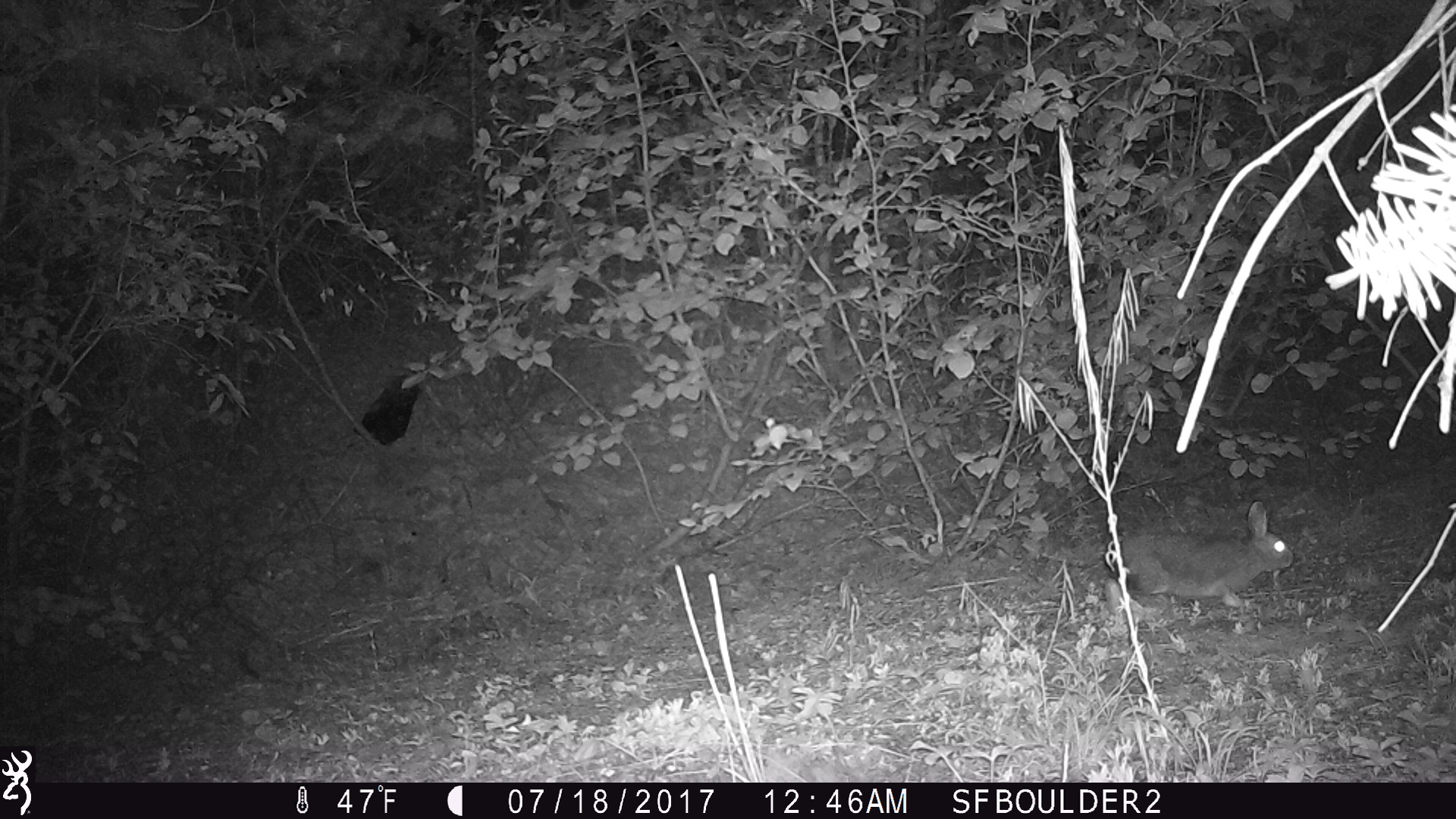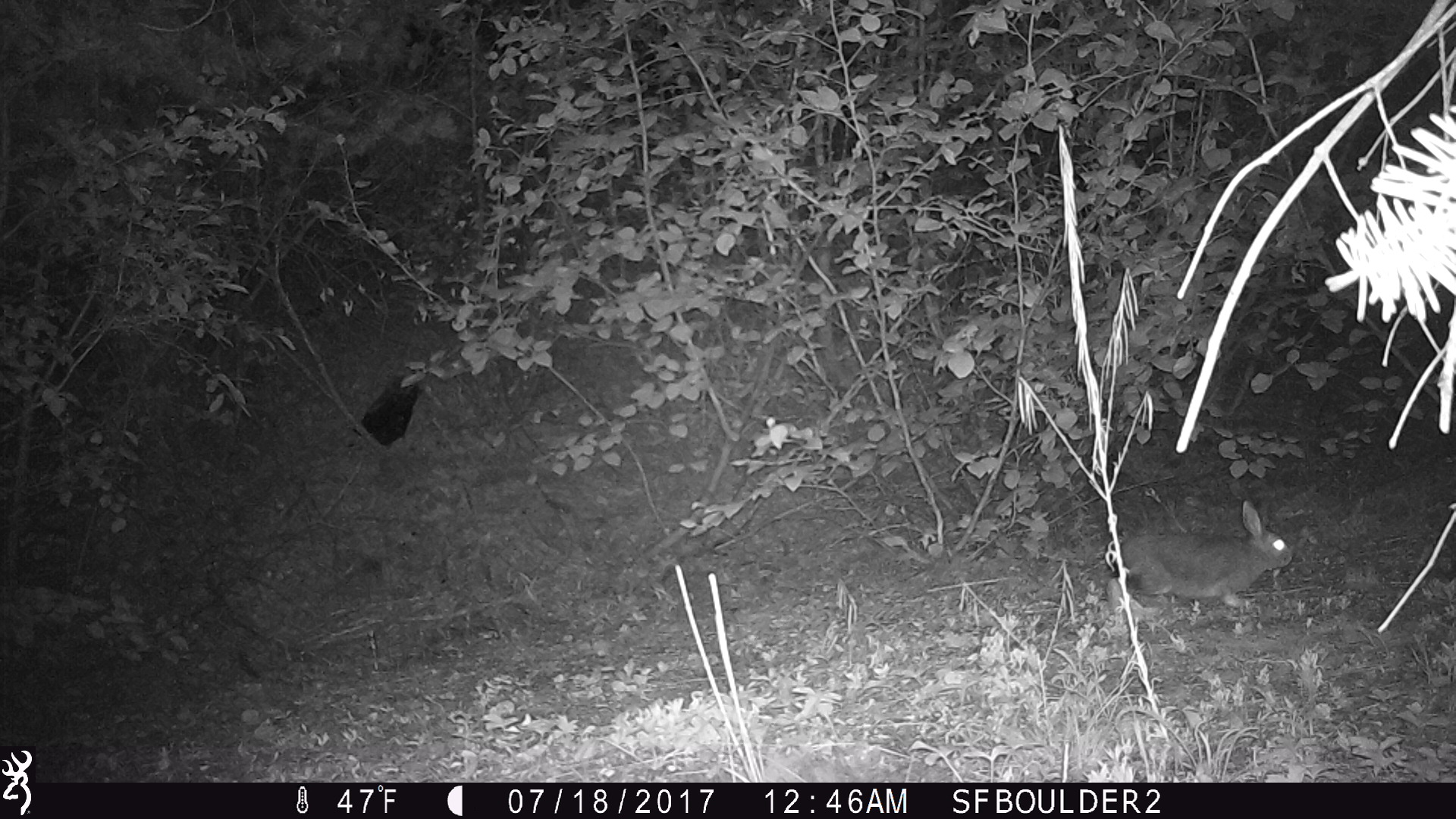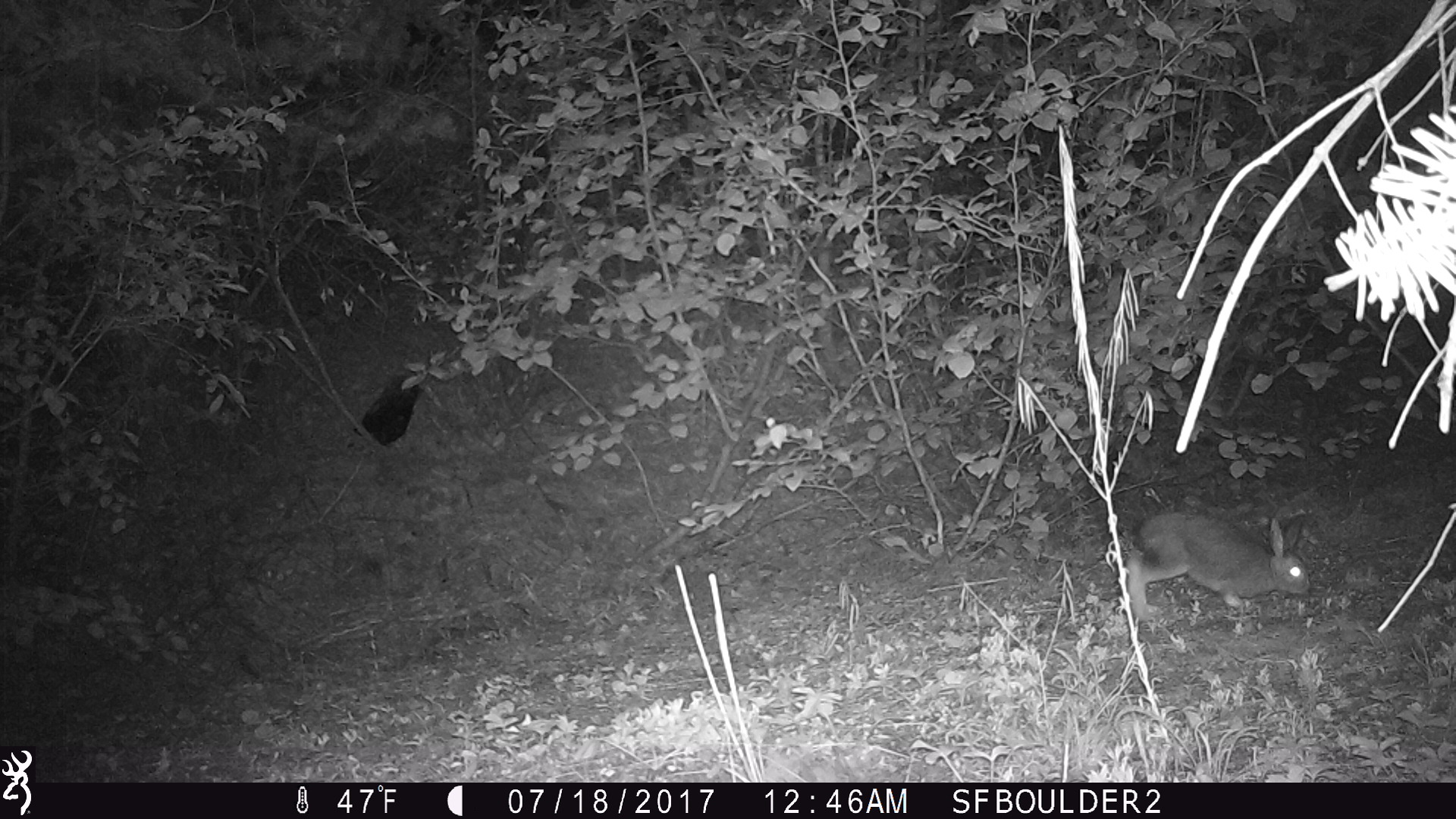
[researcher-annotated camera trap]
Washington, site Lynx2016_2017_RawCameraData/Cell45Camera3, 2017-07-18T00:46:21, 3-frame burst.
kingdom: Animalia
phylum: Chordata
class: Mammalia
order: Lagomorpha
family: Leporidae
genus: Lepus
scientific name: Lepus americanus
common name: snowshoe hare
Lepus americanus (snowshoe hare). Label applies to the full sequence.